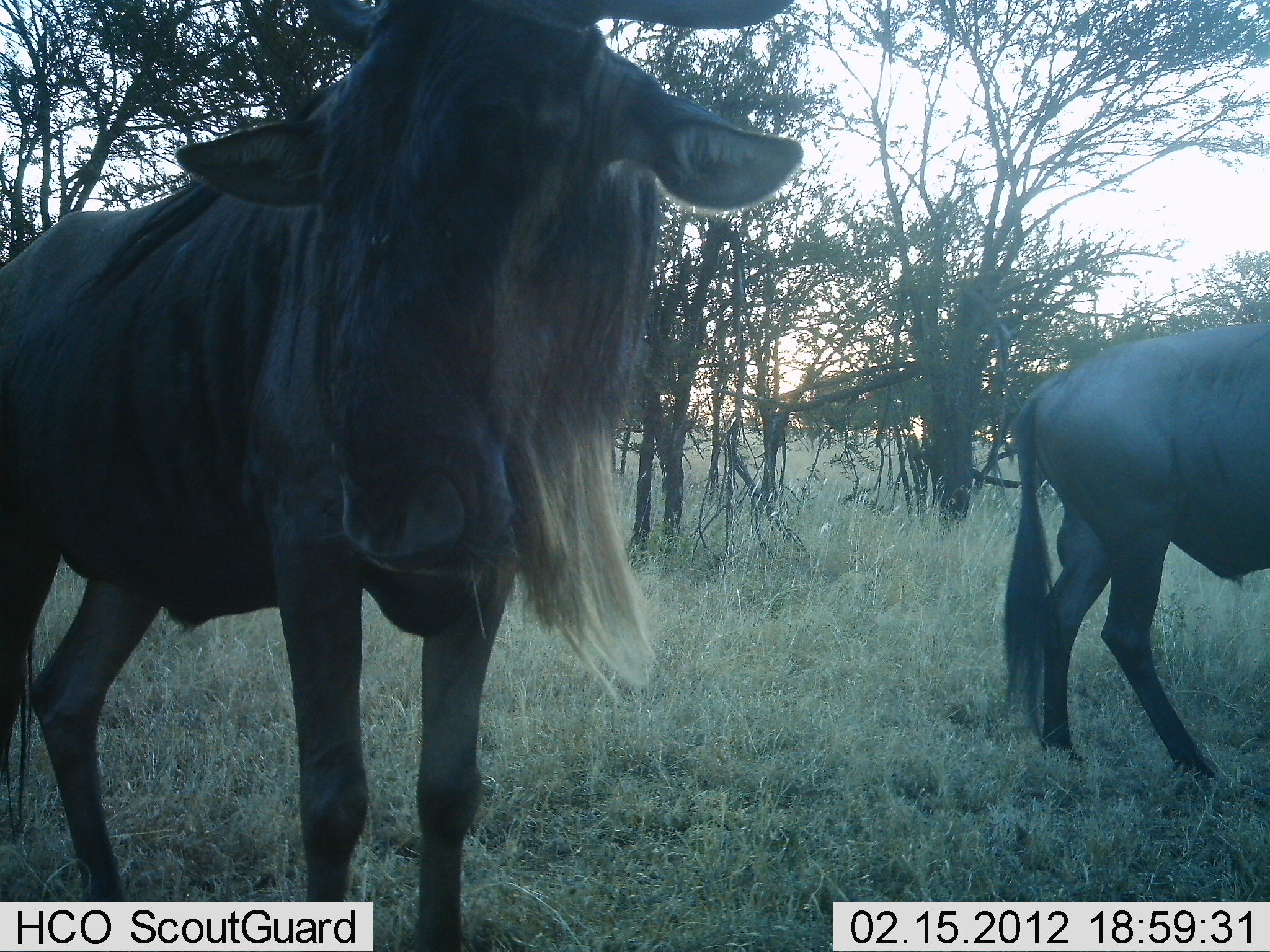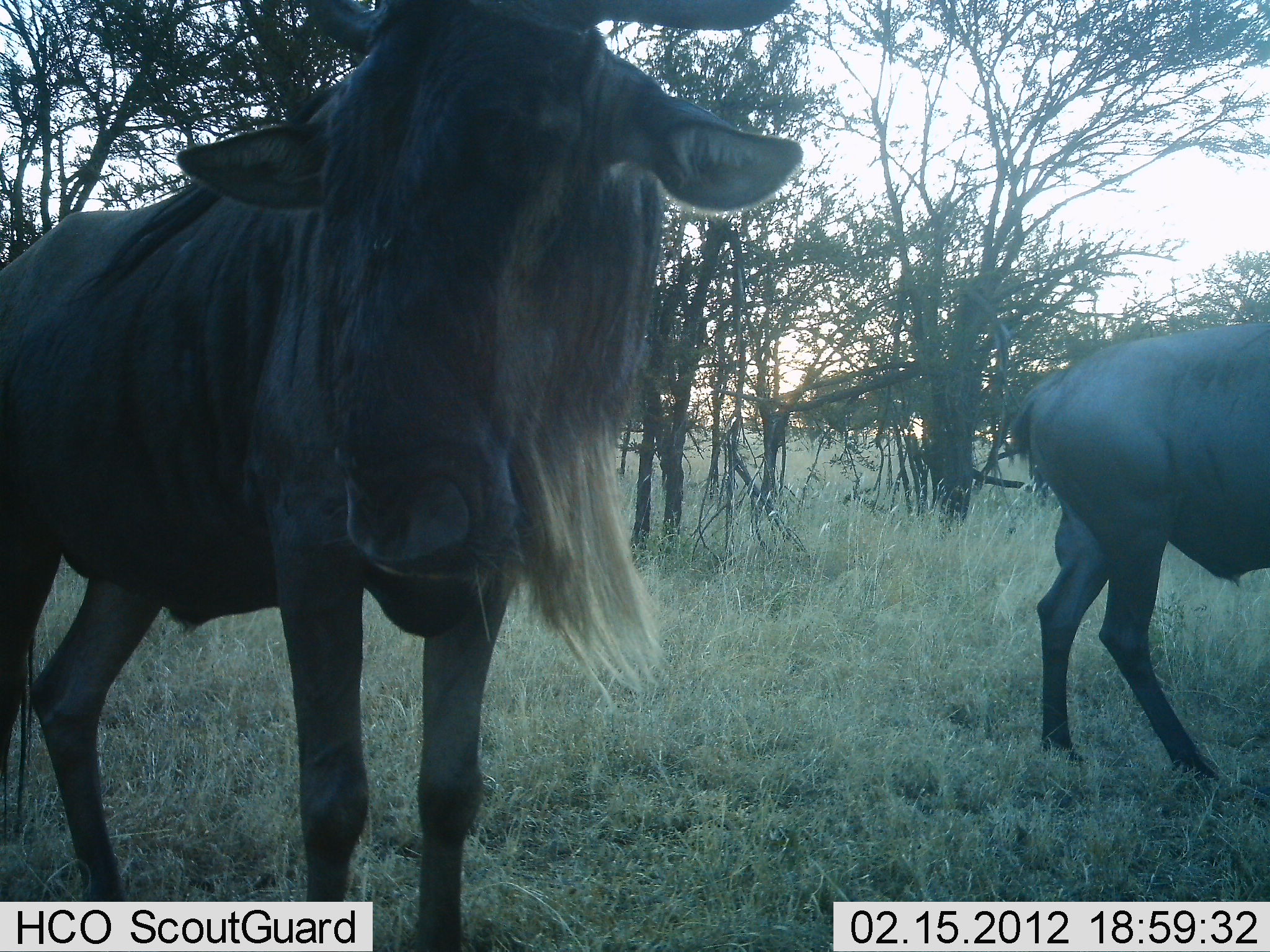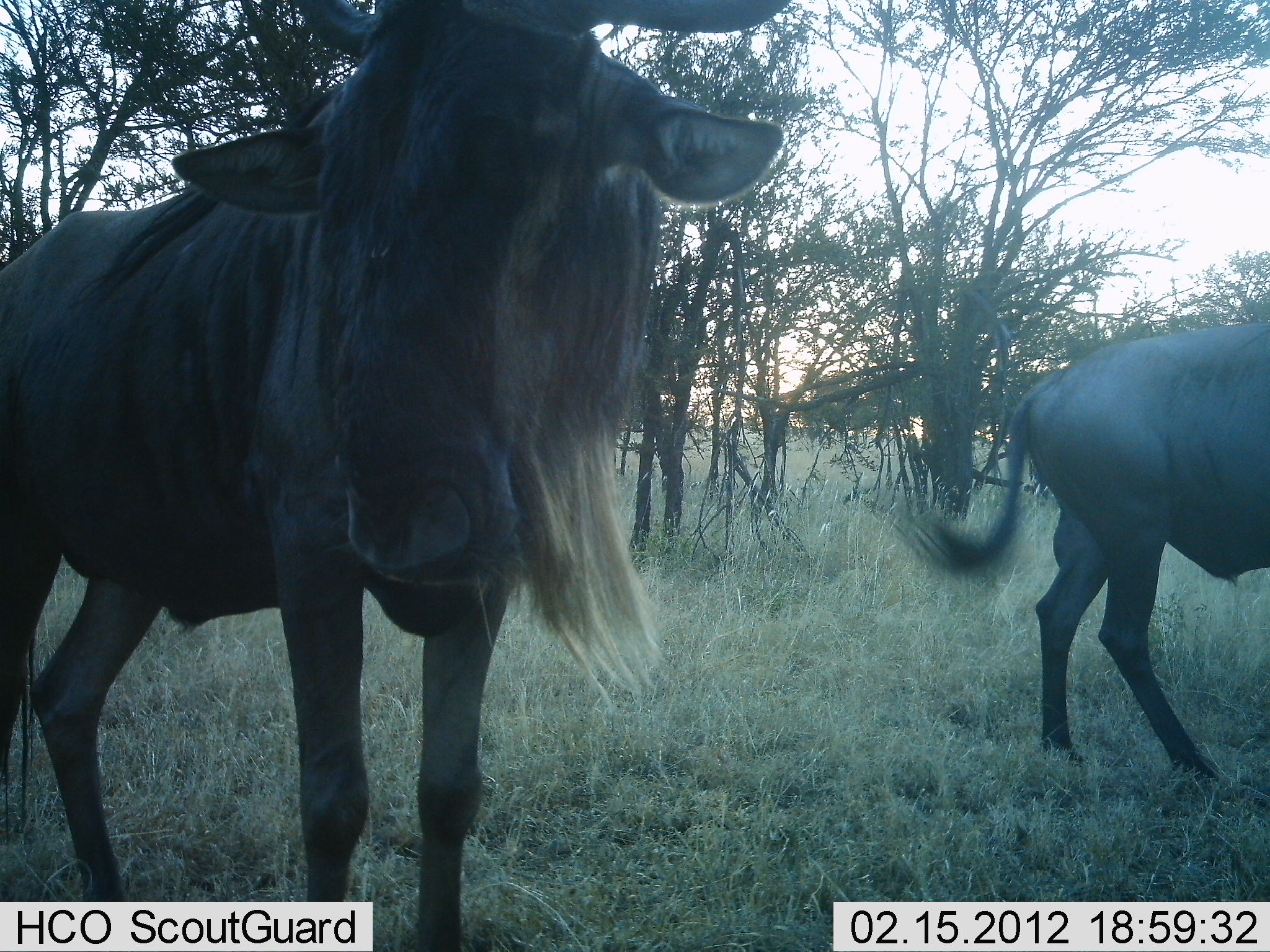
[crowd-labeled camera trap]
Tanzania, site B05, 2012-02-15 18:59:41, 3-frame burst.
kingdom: Animalia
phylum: Chordata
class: Mammalia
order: Artiodactyla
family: Bovidae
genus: Connochaetes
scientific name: Connochaetes taurinus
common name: blue wildebeest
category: wildebeest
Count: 2.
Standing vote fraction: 88%.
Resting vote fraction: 3%.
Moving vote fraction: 12%.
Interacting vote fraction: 0%.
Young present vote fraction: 0%.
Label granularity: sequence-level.